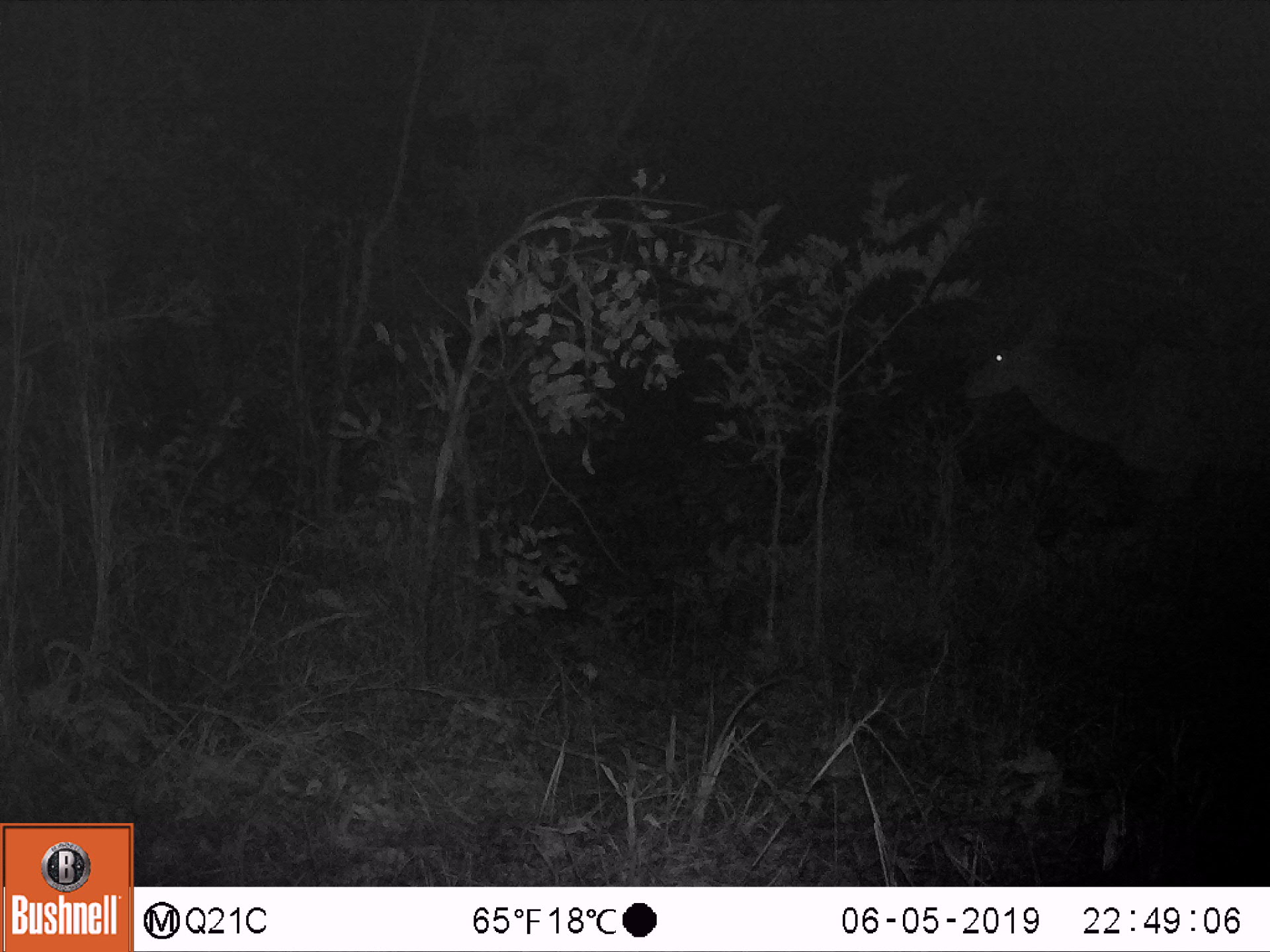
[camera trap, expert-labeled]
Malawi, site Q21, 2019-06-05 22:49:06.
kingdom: Animalia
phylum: Chordata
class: Mammalia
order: Artiodactyla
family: Bovidae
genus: Tragelaphus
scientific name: Tragelaphus strepsiceros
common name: greater kudu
Greater kudu (Tragelaphus strepsiceros), count 1.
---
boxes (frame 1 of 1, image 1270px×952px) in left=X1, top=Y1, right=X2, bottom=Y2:
greater kudu: left=956, top=283, right=1266, bottom=590